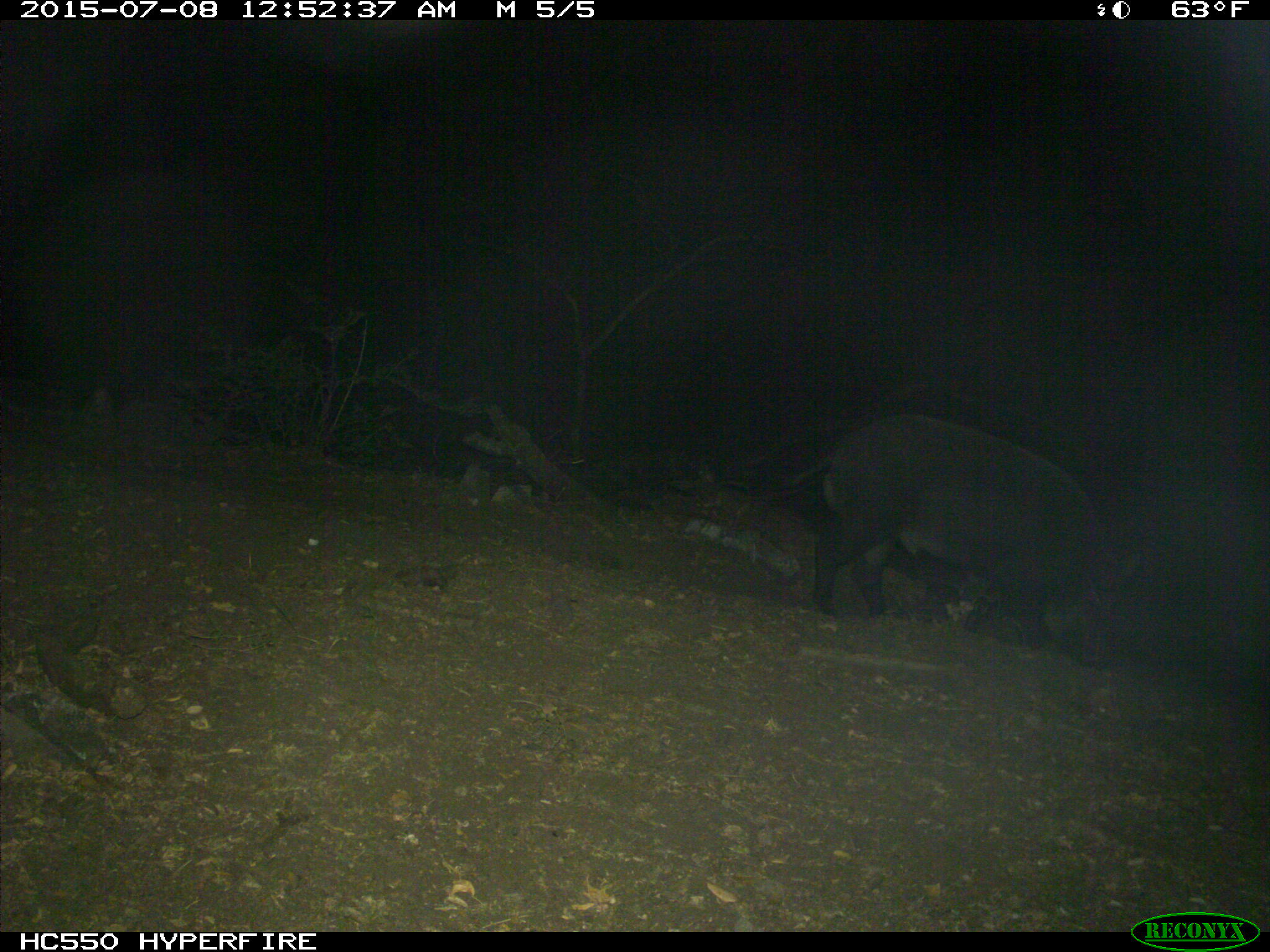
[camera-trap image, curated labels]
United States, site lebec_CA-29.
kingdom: Animalia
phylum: Chordata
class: Mammalia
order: Artiodactyla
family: Suidae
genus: Sus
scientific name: Sus scrofa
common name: wild boar